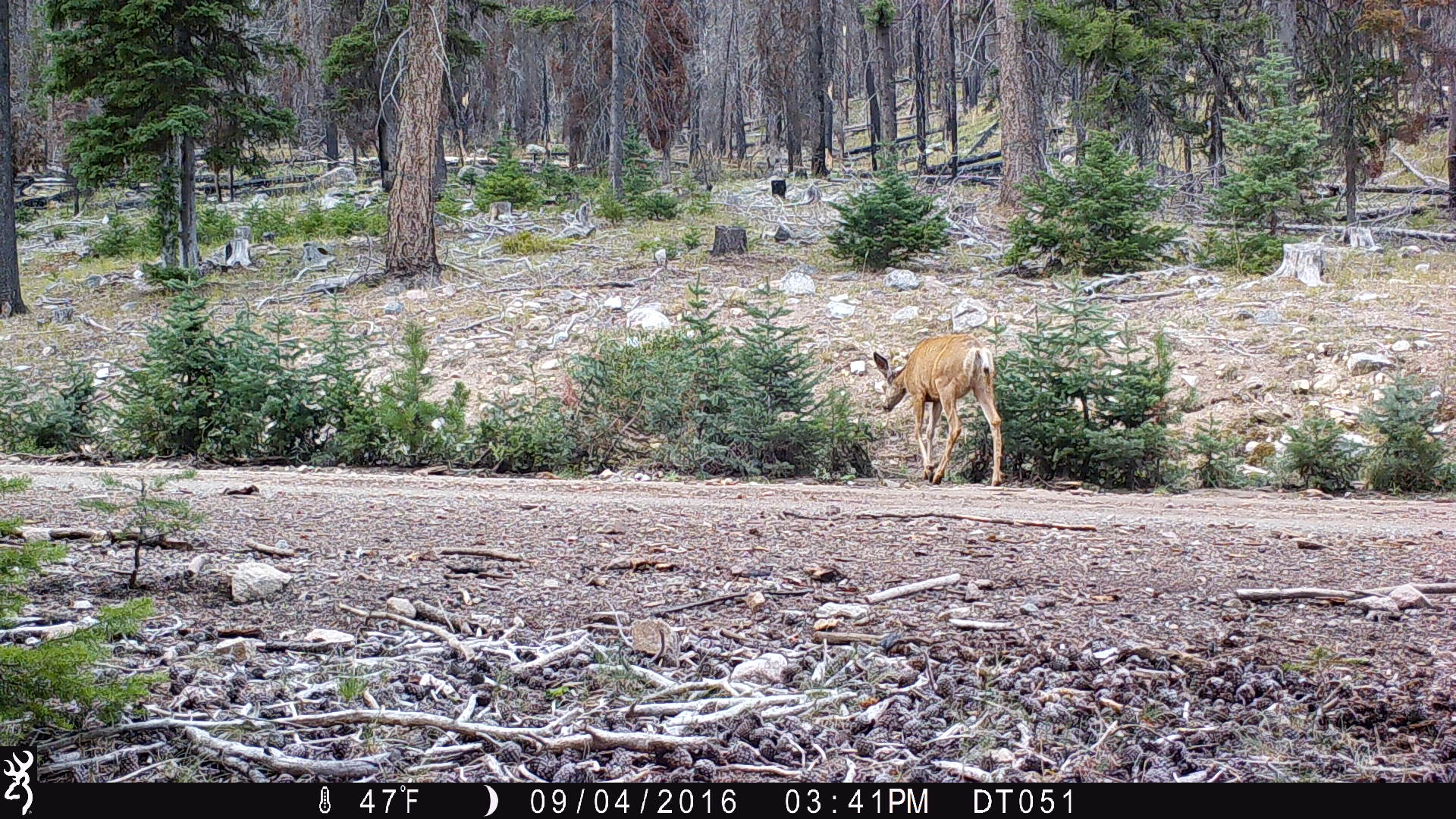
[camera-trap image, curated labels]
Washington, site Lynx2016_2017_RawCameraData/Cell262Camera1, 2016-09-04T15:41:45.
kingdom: Animalia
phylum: Chordata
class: Mammalia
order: Artiodactyla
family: Cervidae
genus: Odocoileus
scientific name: Odocoileus hemionus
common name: mule deer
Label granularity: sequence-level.